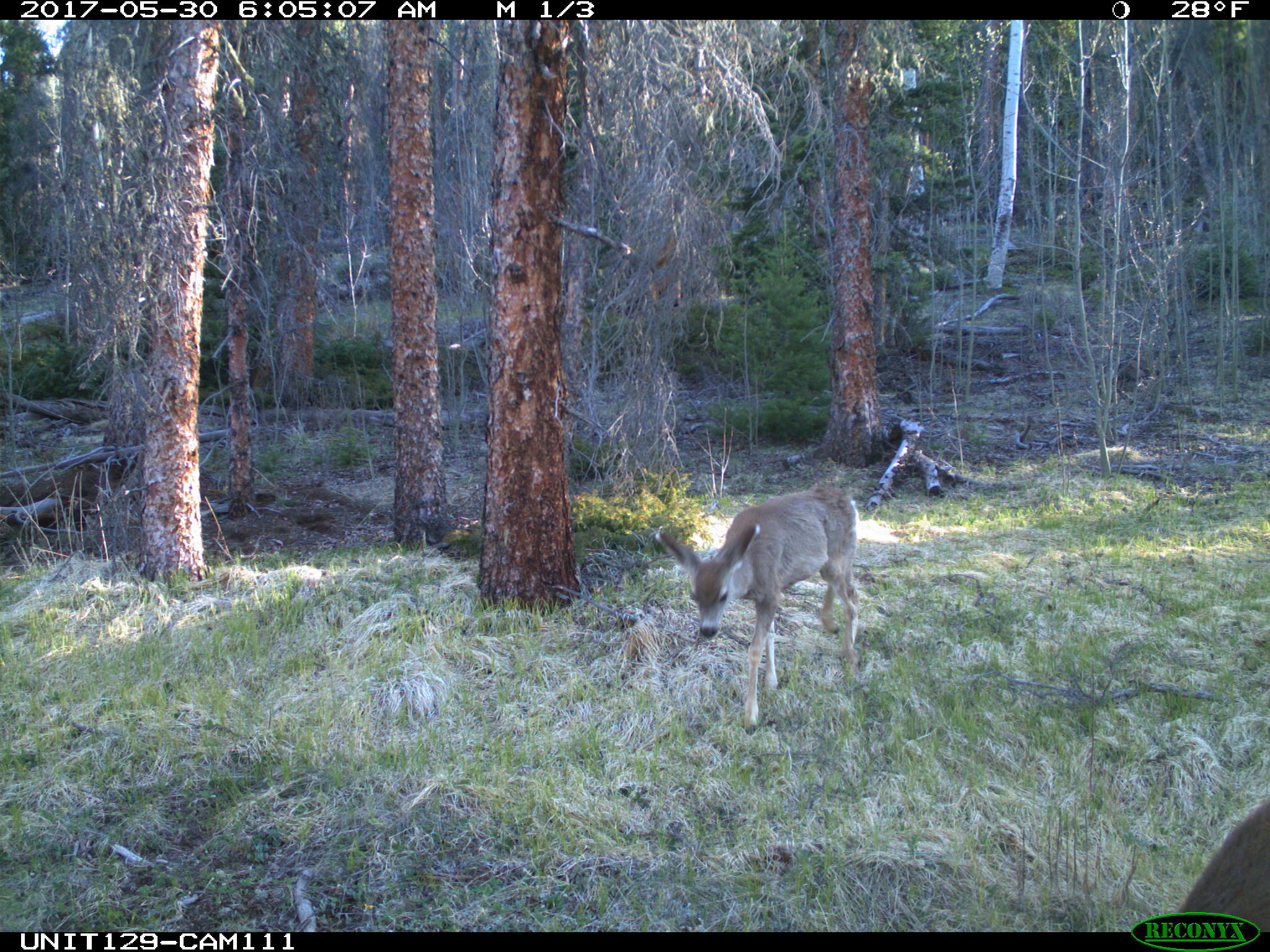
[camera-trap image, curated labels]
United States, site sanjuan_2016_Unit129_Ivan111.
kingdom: Animalia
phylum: Chordata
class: Mammalia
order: Artiodactyla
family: Cervidae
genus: Odocoileus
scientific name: Odocoileus hemionus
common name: mule deer